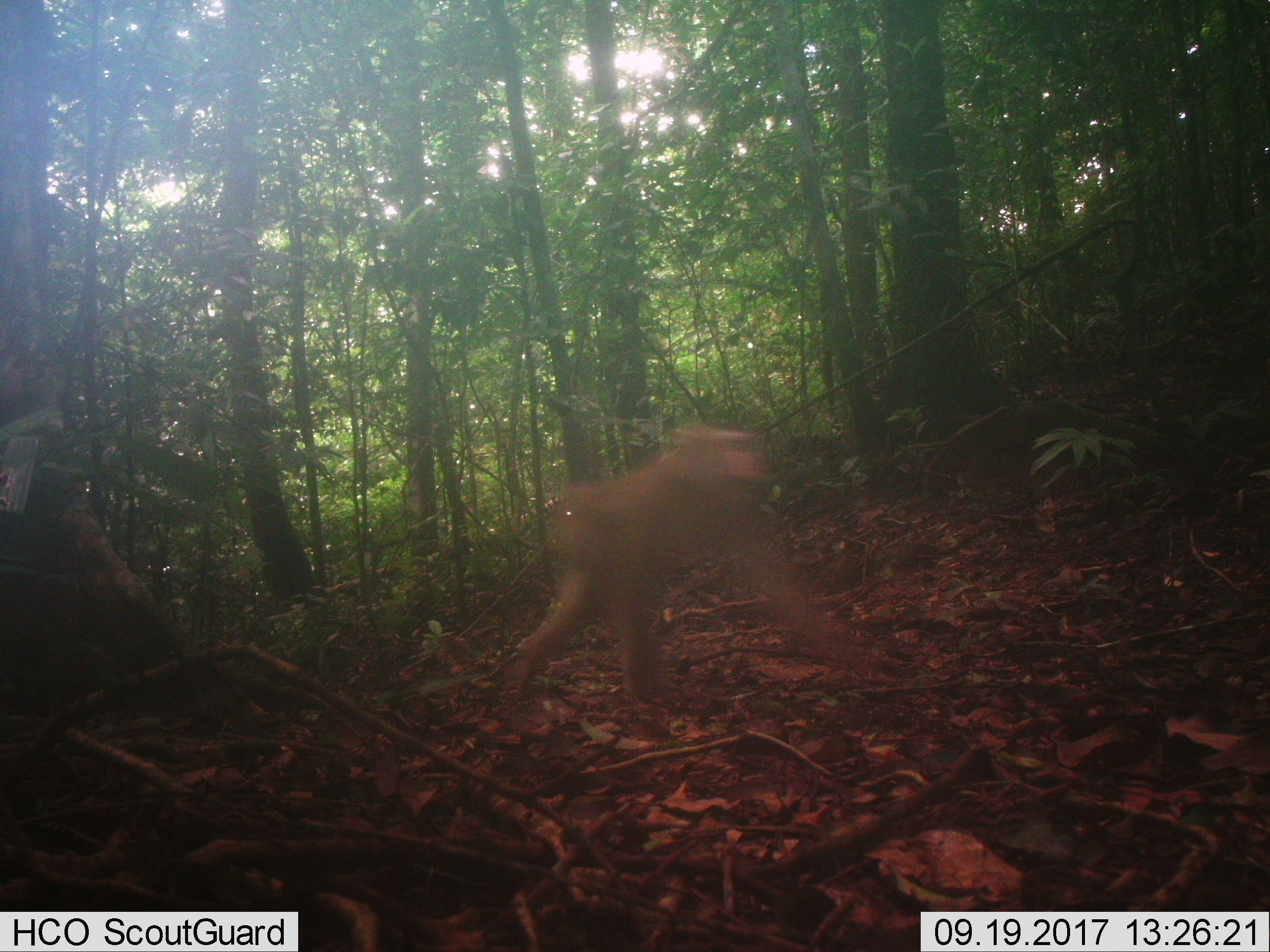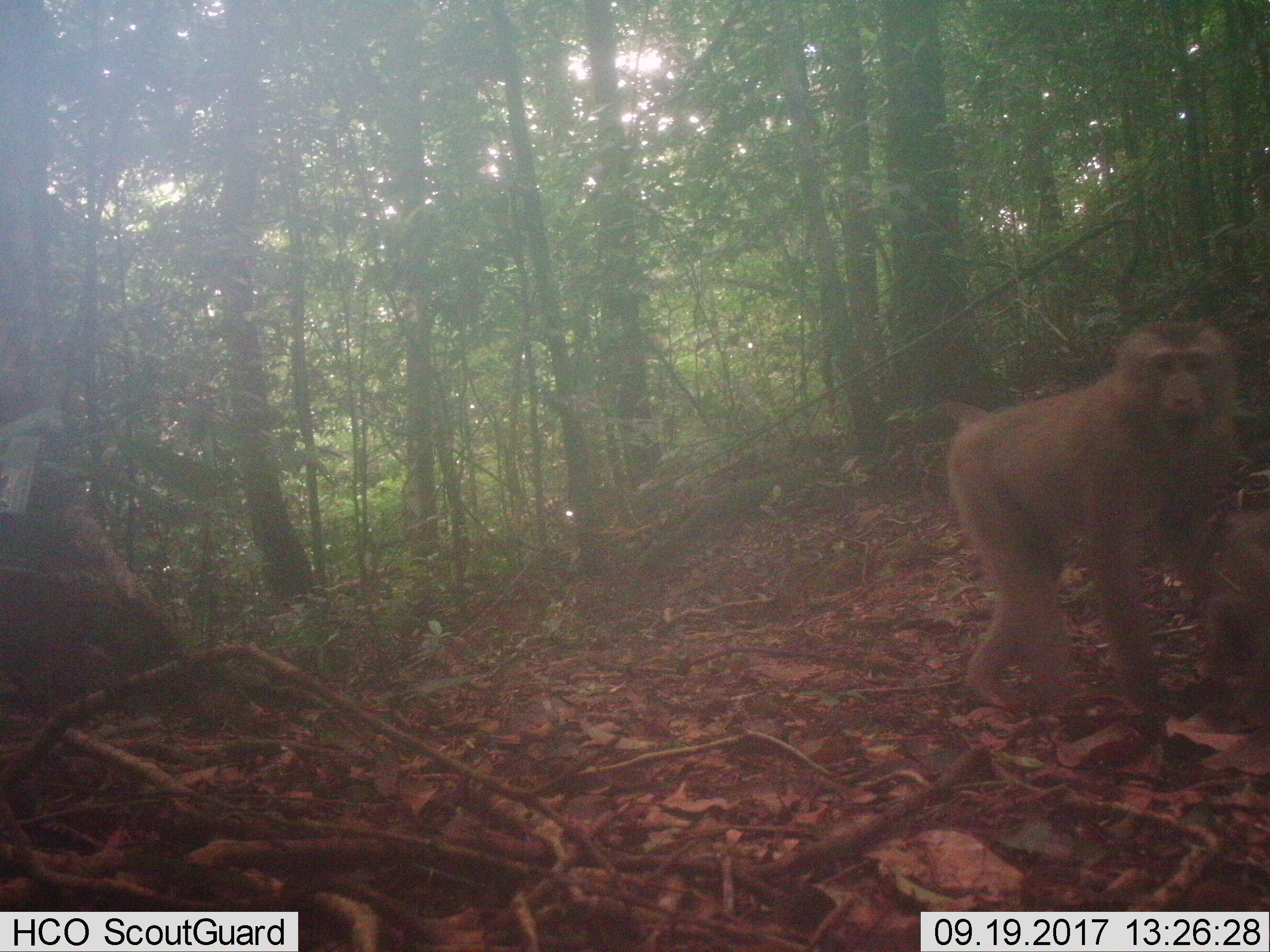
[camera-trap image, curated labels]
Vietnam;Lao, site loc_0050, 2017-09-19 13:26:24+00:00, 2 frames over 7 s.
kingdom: Animalia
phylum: Chordata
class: Mammalia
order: Primates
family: Cercopithecidae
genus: Macaca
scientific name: Macaca nemestrina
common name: pig-tailed macaque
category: pig tailed macaque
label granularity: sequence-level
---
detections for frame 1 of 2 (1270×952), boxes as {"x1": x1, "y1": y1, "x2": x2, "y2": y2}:
pig tailed macaque: {"x1": 518, "y1": 428, "x2": 853, "y2": 696}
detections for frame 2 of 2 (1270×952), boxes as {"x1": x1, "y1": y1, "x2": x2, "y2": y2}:
pig tailed macaque: {"x1": 928, "y1": 317, "x2": 1242, "y2": 720}; {"x1": 1193, "y1": 513, "x2": 1270, "y2": 717}